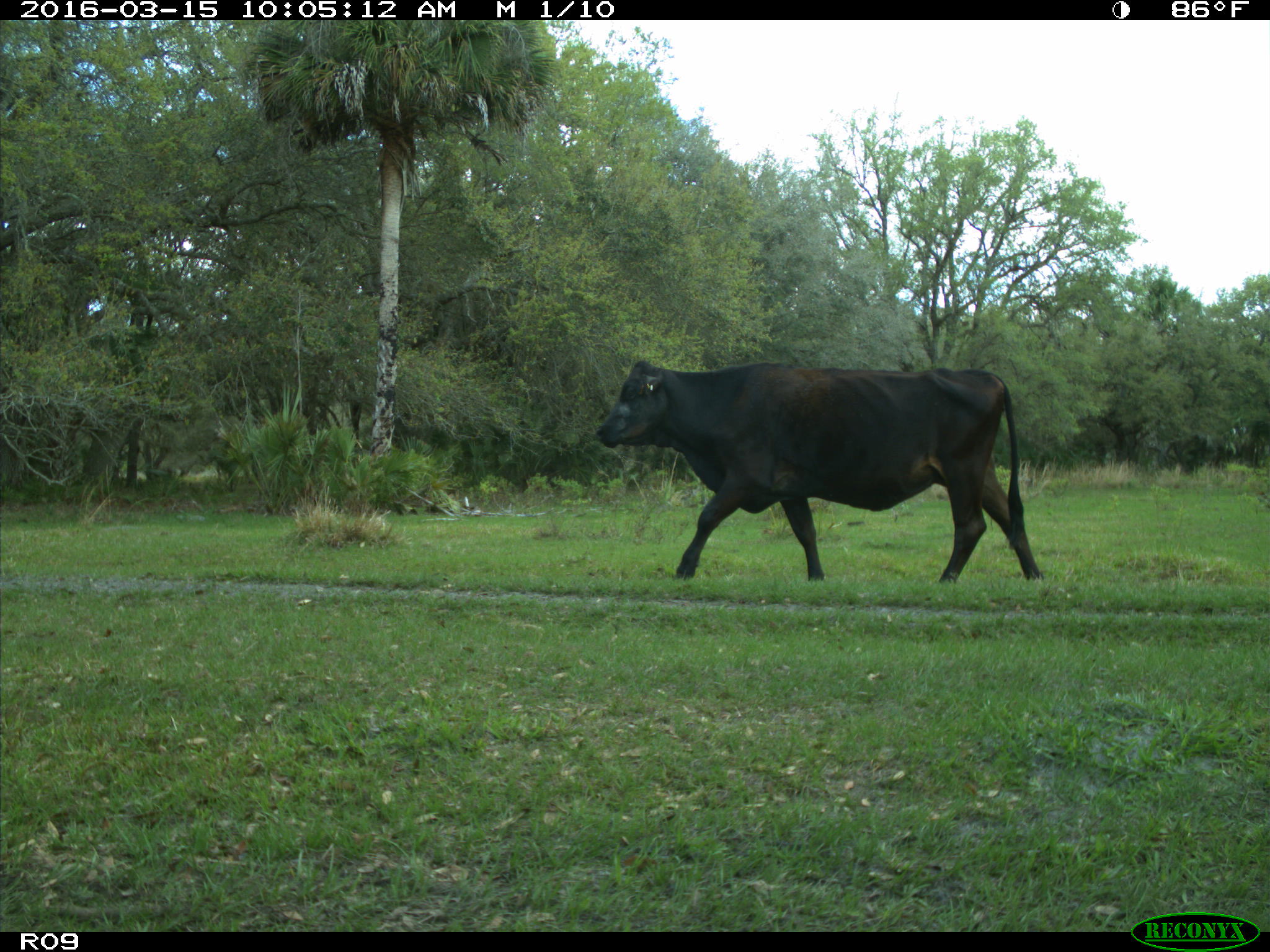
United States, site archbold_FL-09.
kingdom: Animalia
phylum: Chordata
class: Mammalia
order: Artiodactyla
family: Bovidae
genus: Bos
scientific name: Bos taurus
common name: domestic cow